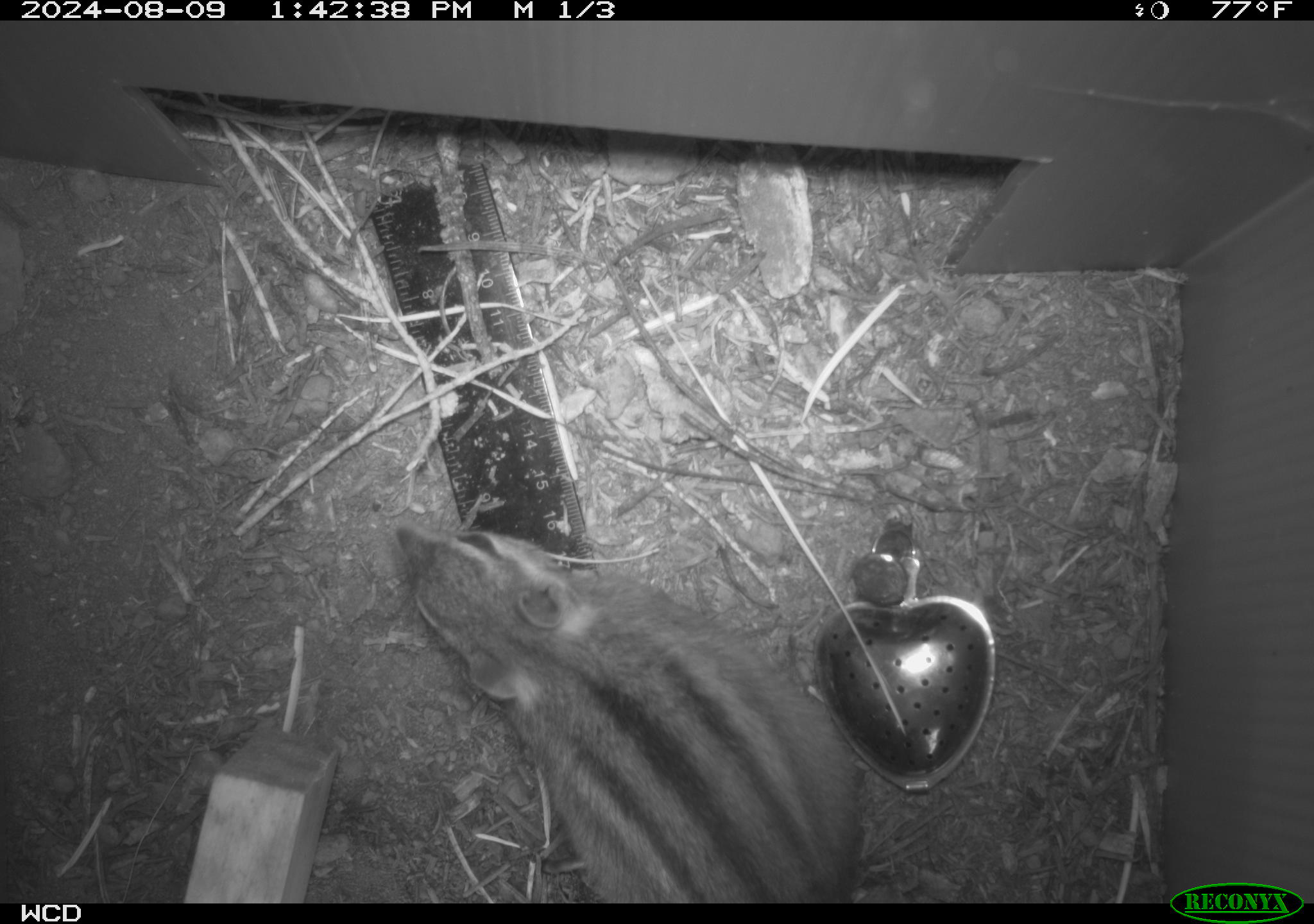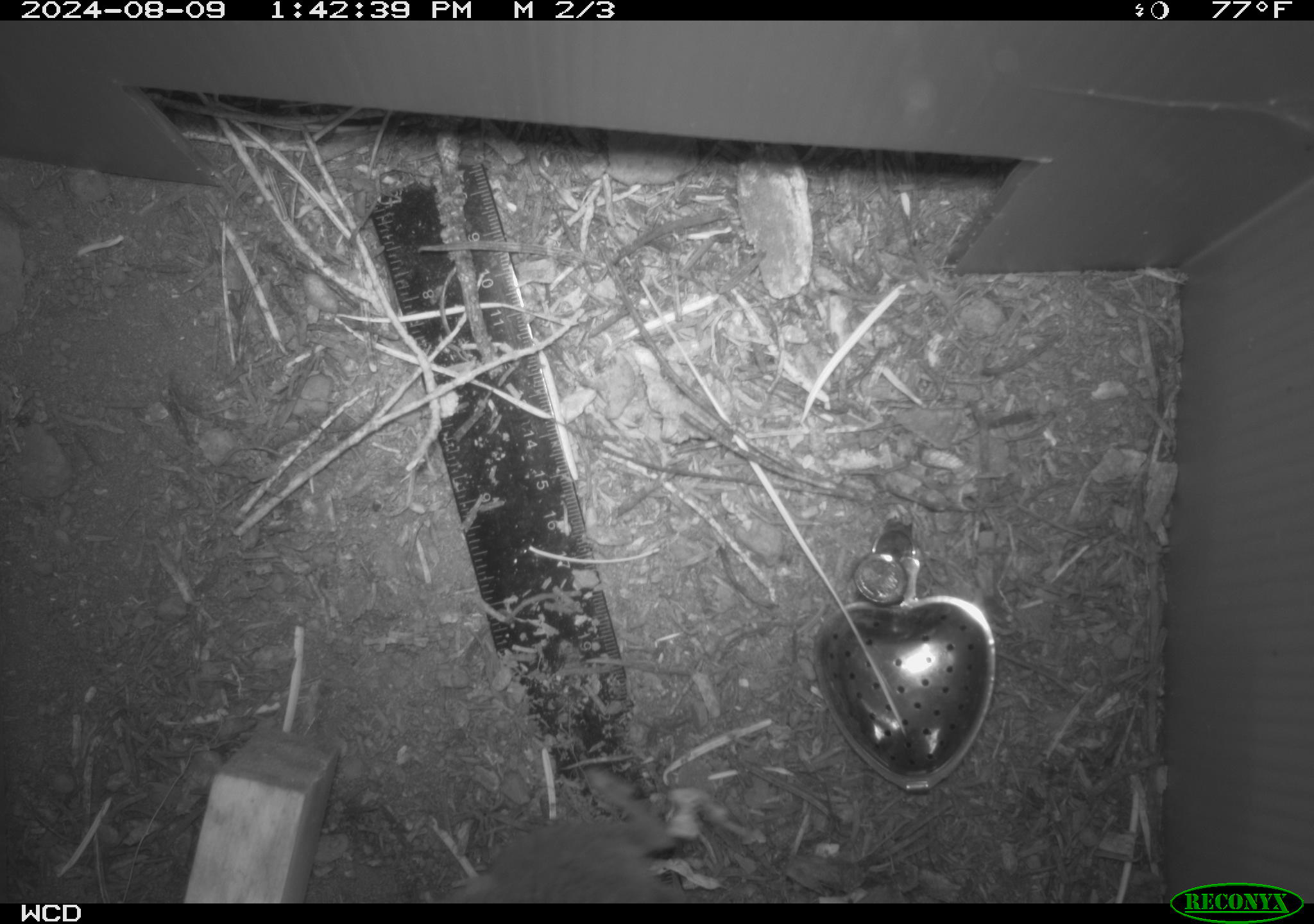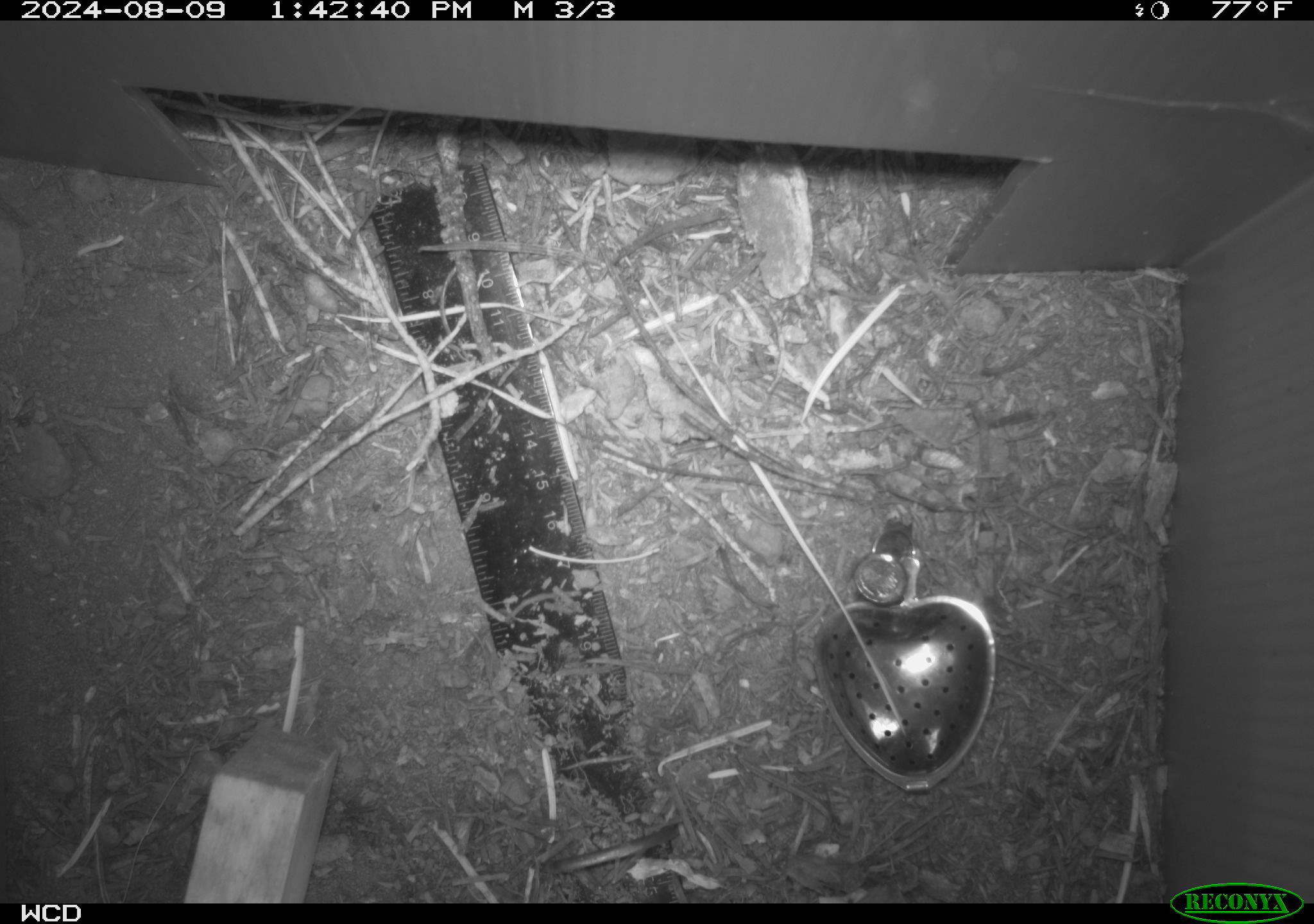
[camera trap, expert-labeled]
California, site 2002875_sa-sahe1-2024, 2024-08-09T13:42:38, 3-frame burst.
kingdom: Animalia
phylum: Chordata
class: Mammalia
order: Rodentia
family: Sciuridae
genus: Neotamias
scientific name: Neotamias quadrimaculatus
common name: long-eared chipmunk